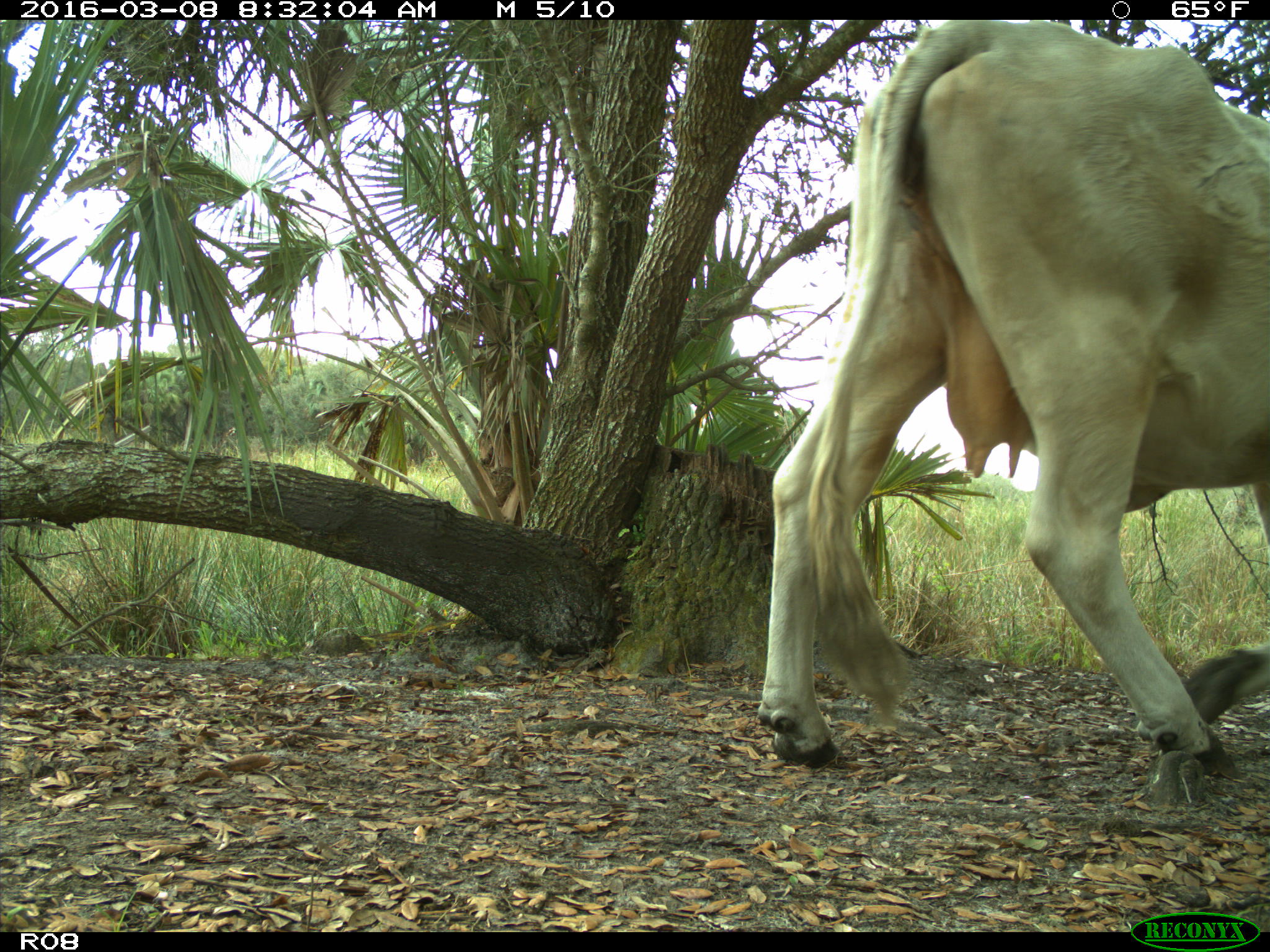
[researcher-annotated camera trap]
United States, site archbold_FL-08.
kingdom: Animalia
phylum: Chordata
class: Mammalia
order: Artiodactyla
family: Bovidae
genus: Bos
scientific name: Bos taurus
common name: domestic cow